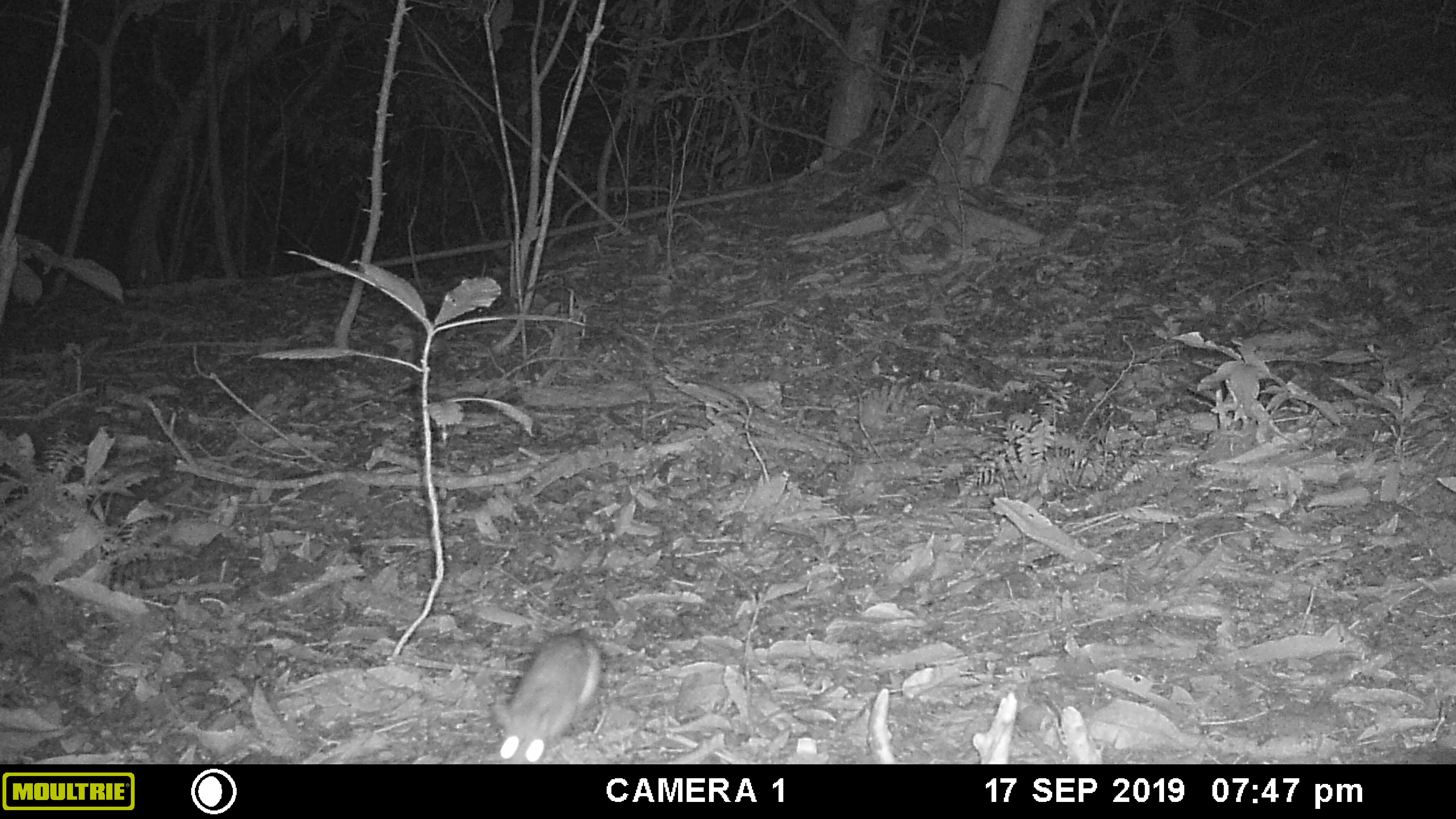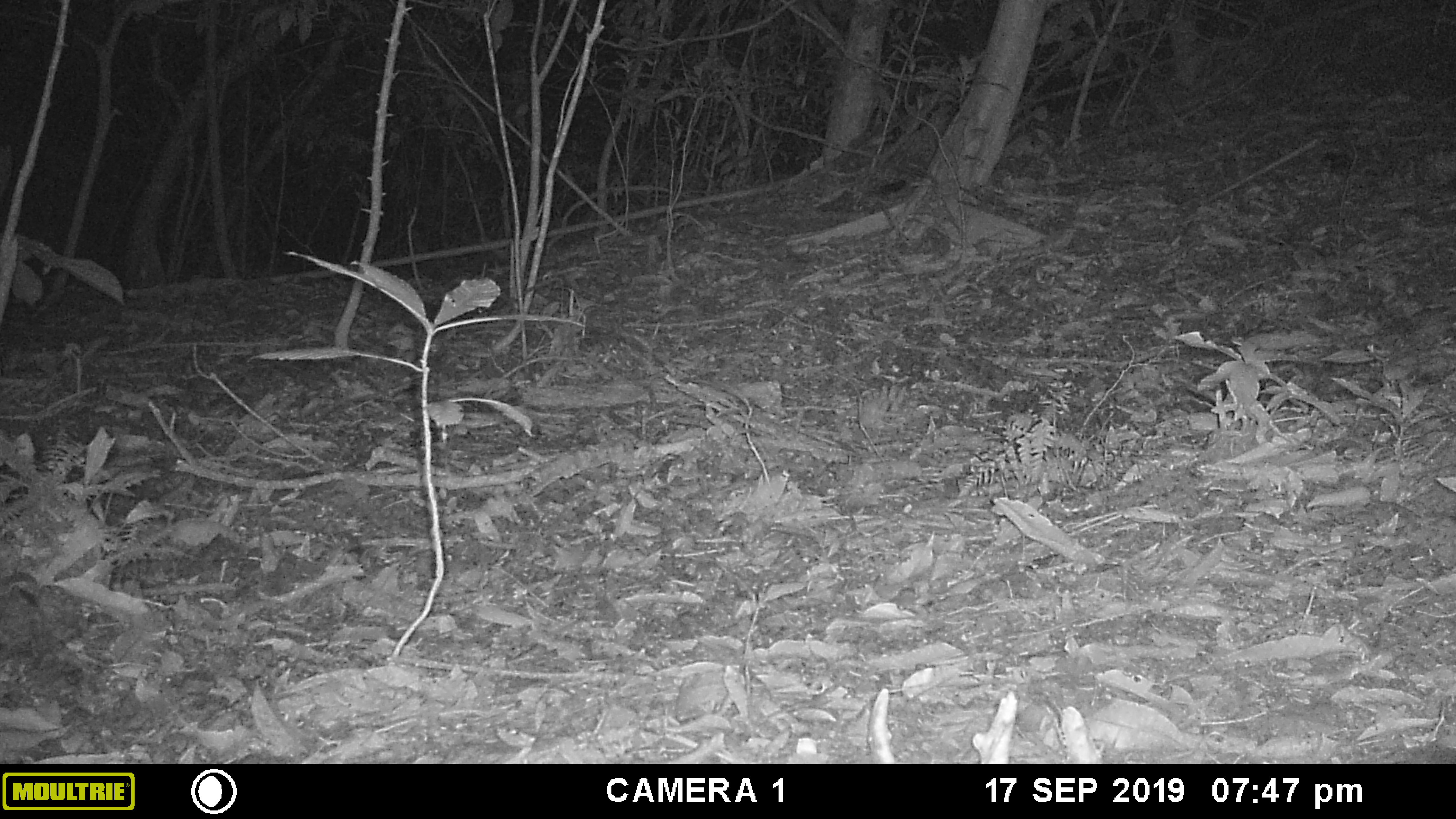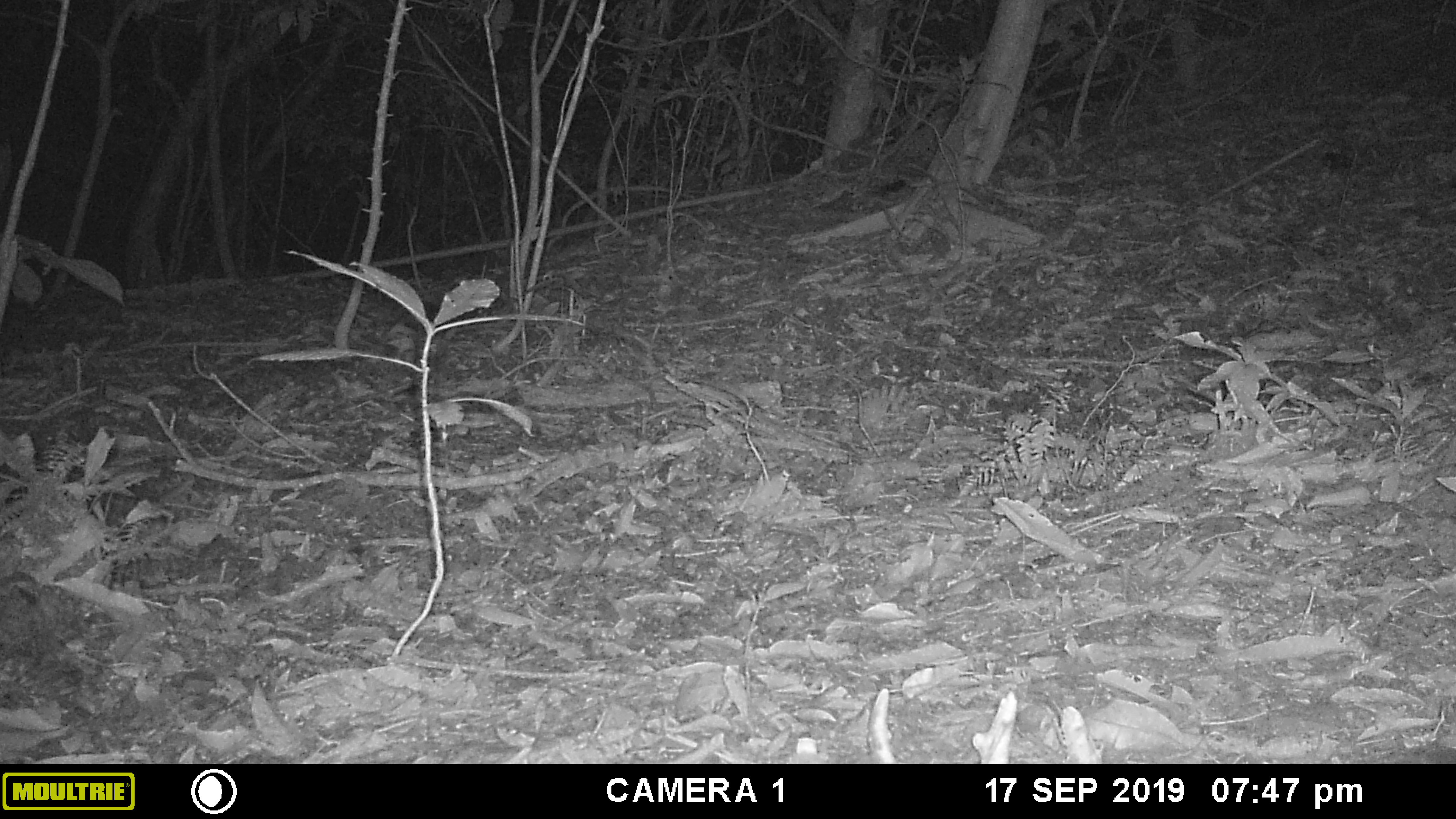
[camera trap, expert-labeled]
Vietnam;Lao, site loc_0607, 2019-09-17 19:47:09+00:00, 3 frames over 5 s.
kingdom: Animalia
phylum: Chordata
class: Mammalia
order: Rodentia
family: Muridae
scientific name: Muridae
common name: old-world mice and rats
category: unidentified murid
Unidentified murid (old-world mice and rats) (Muridae). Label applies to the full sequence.